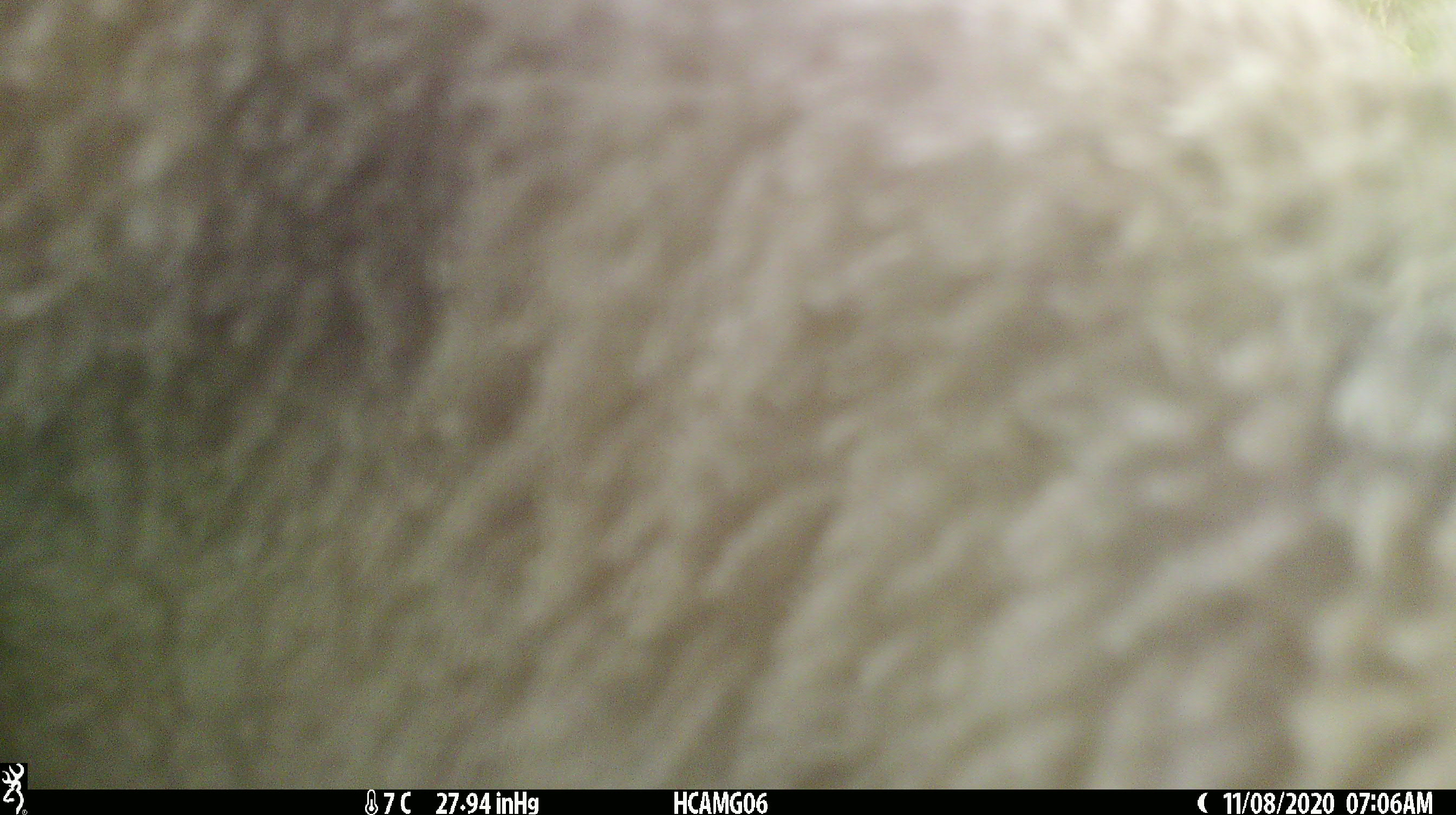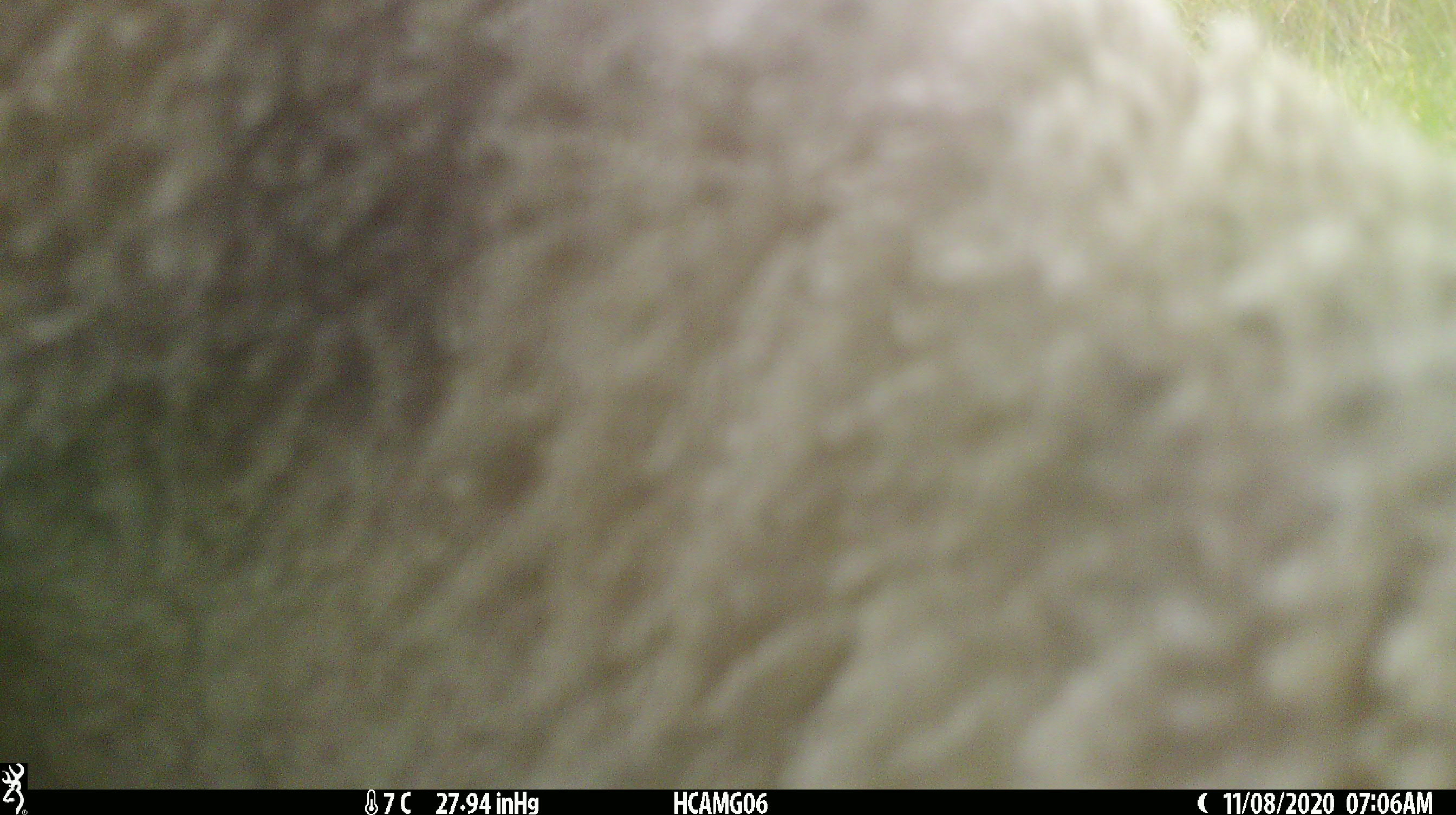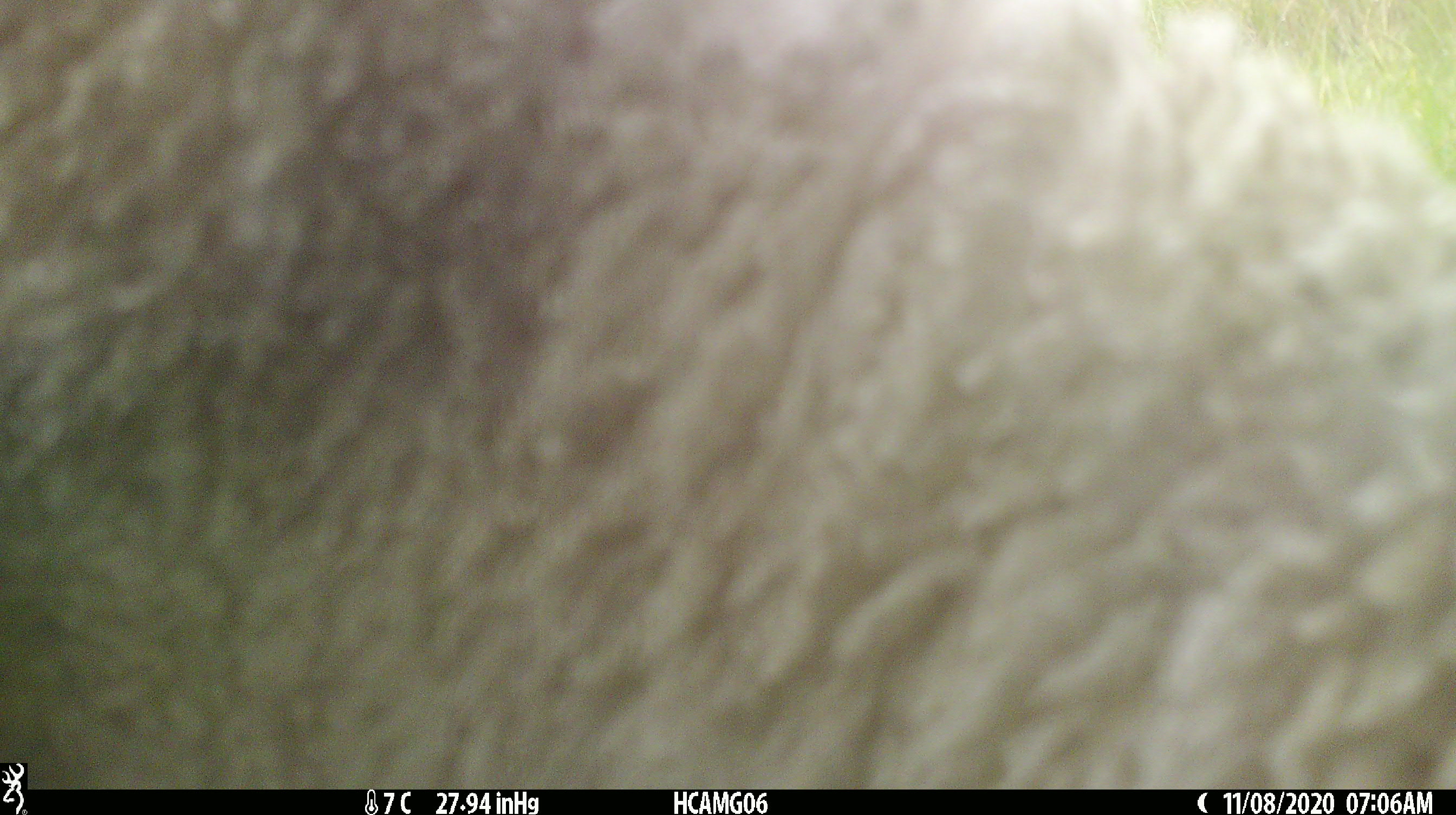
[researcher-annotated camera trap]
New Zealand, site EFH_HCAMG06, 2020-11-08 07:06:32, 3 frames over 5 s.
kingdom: Animalia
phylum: Chordata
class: Mammalia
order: Artiodactyla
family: Bovidae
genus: Ovis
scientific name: Ovis aries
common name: domestic sheep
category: sheep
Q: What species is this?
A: Sheep (domestic sheep) (Ovis aries).